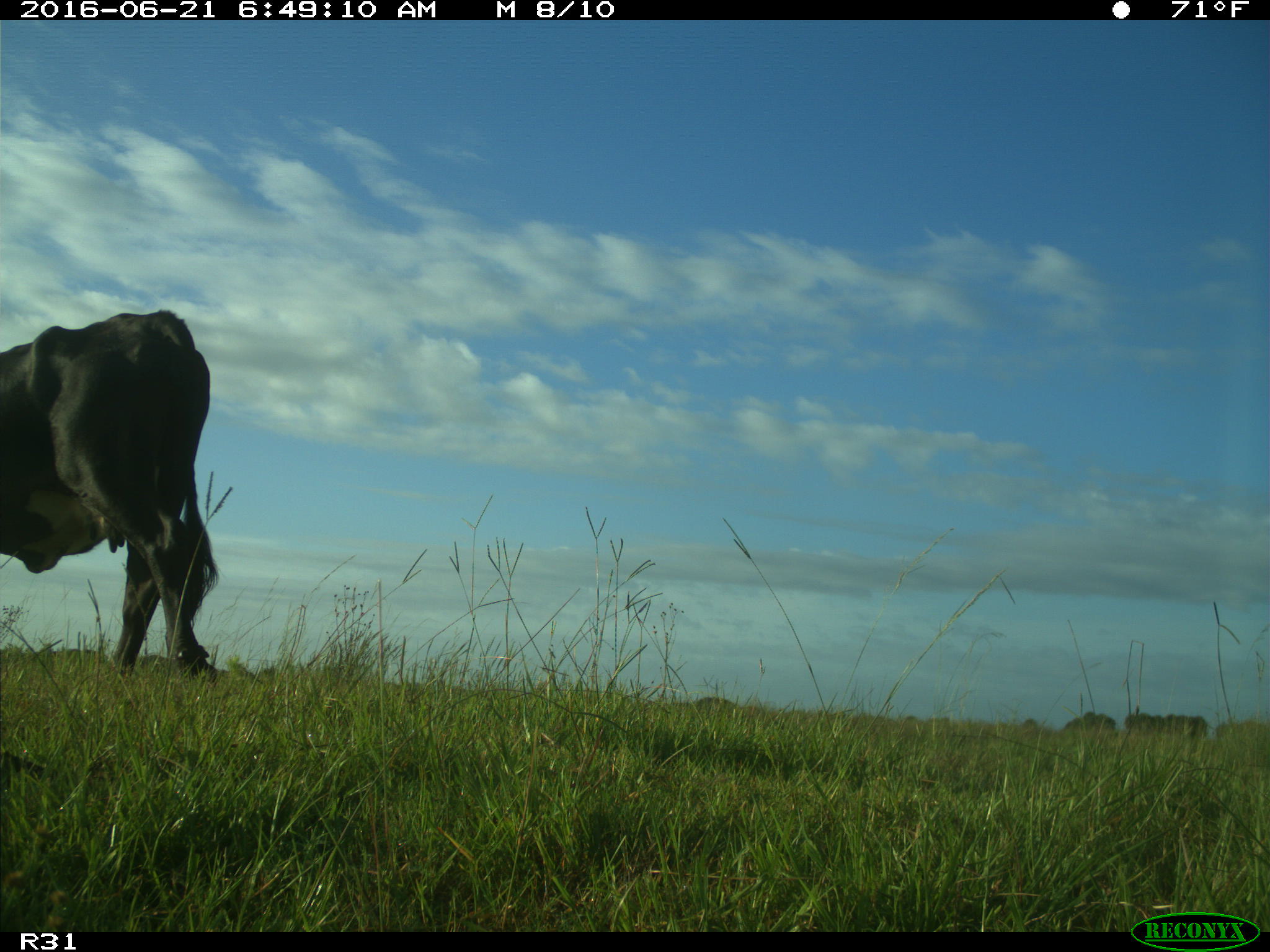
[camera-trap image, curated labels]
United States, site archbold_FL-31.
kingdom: Animalia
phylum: Chordata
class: Mammalia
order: Artiodactyla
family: Bovidae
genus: Bos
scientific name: Bos taurus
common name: domestic cow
Bos taurus (domestic cow).